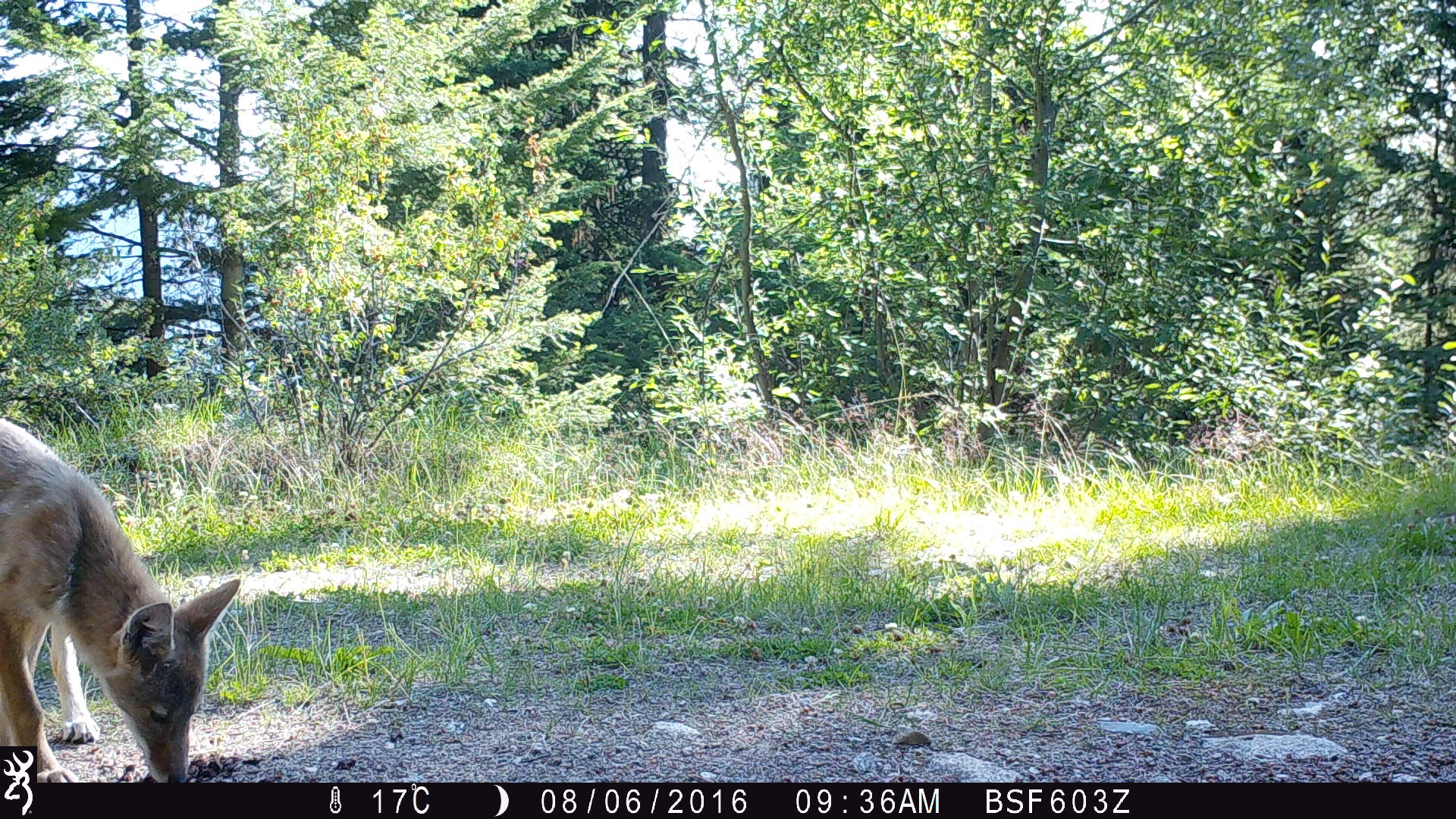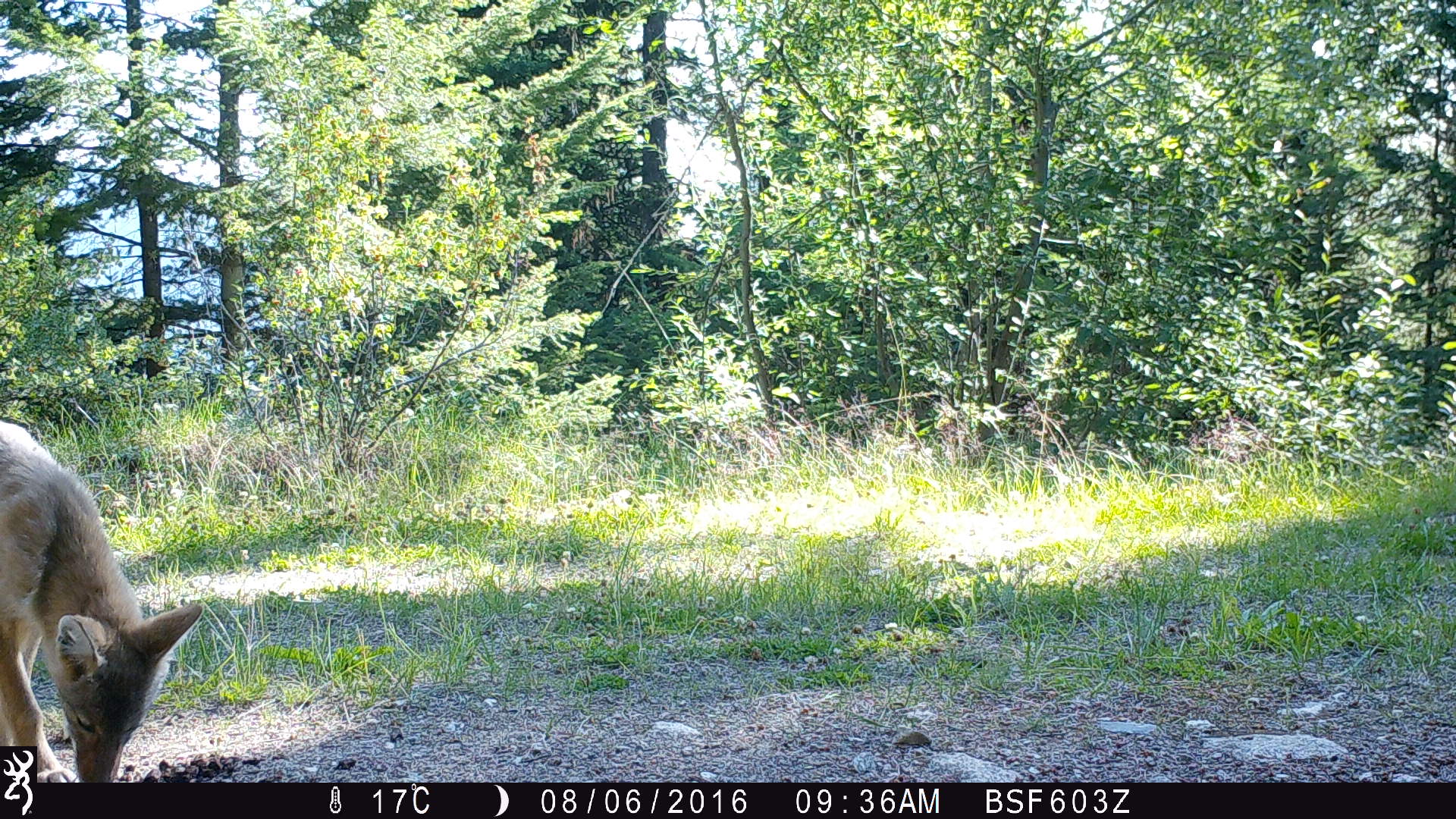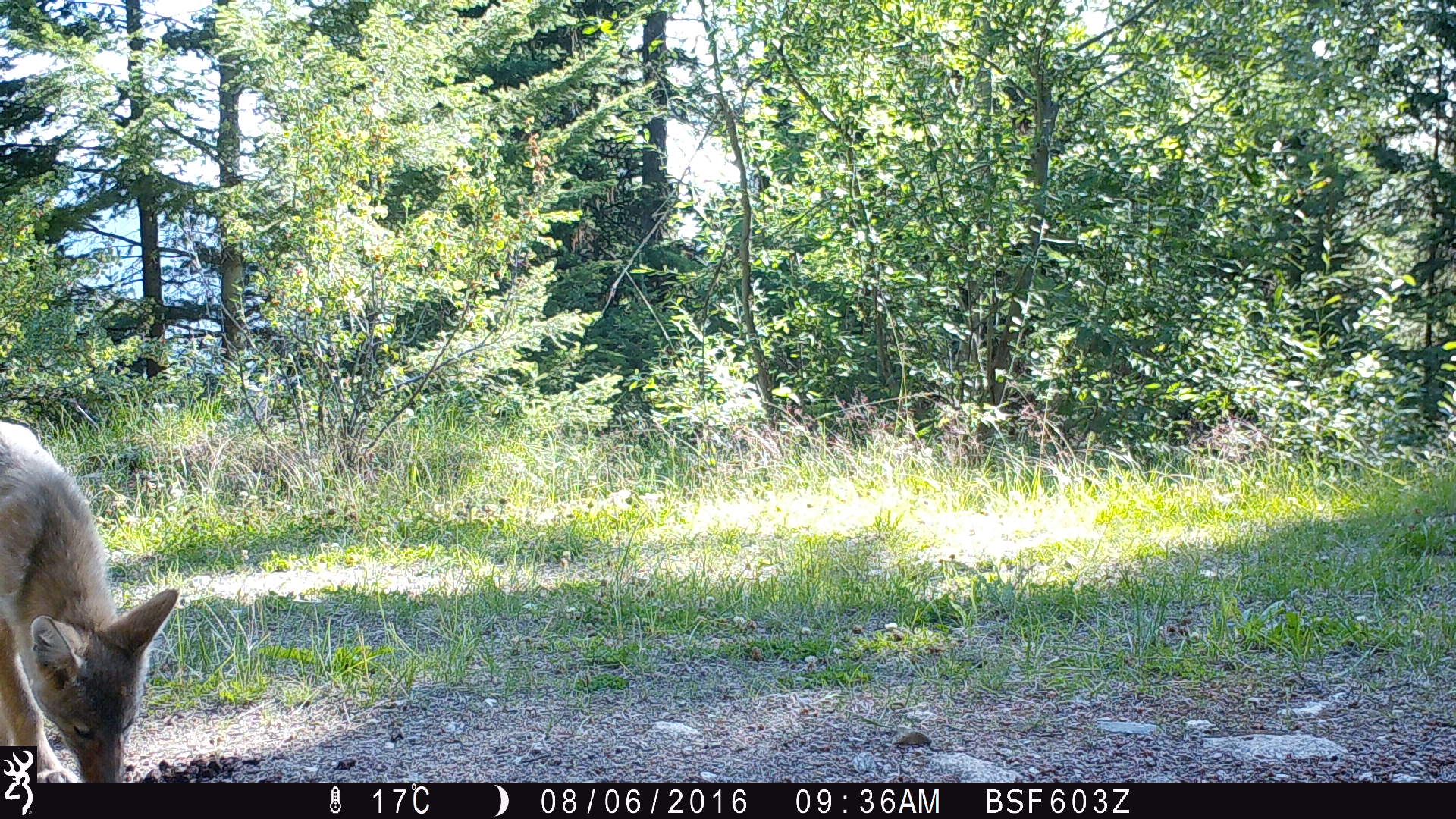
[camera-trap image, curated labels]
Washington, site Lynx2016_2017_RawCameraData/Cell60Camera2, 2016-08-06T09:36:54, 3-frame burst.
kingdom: Animalia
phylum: Chordata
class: Mammalia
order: Carnivora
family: Canidae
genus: Canis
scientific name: Canis latrans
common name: coyote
Canis latrans (coyote). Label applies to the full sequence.